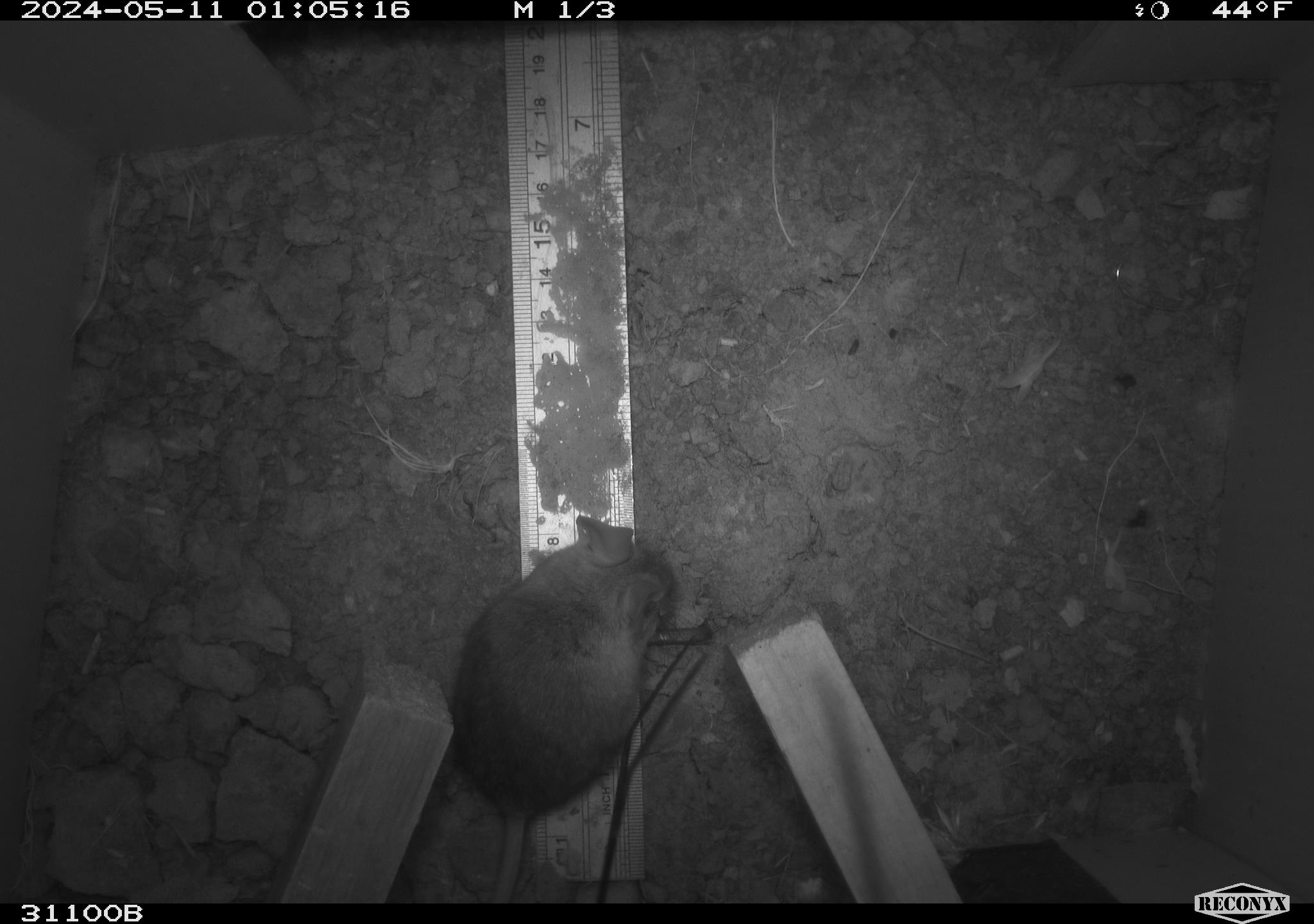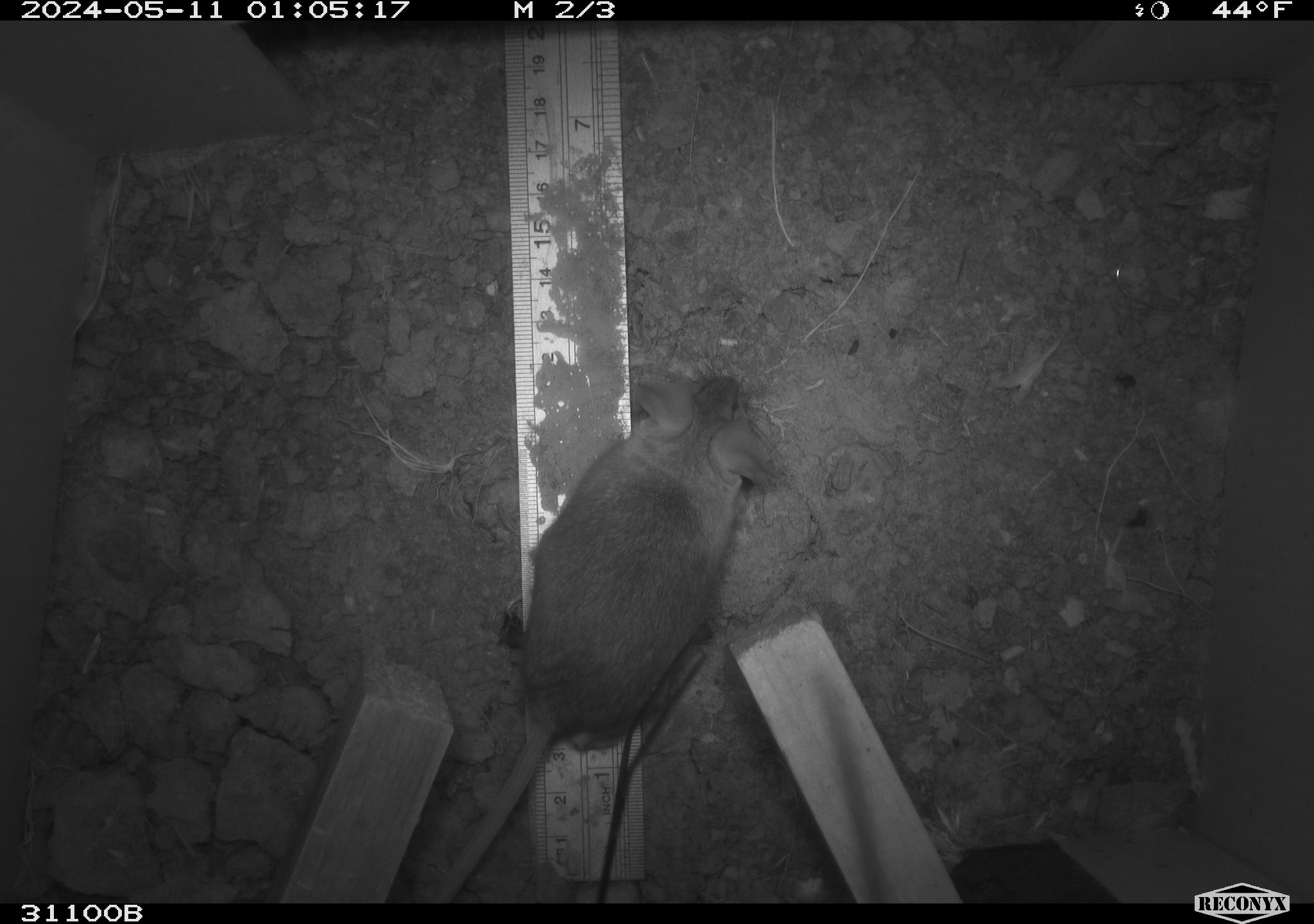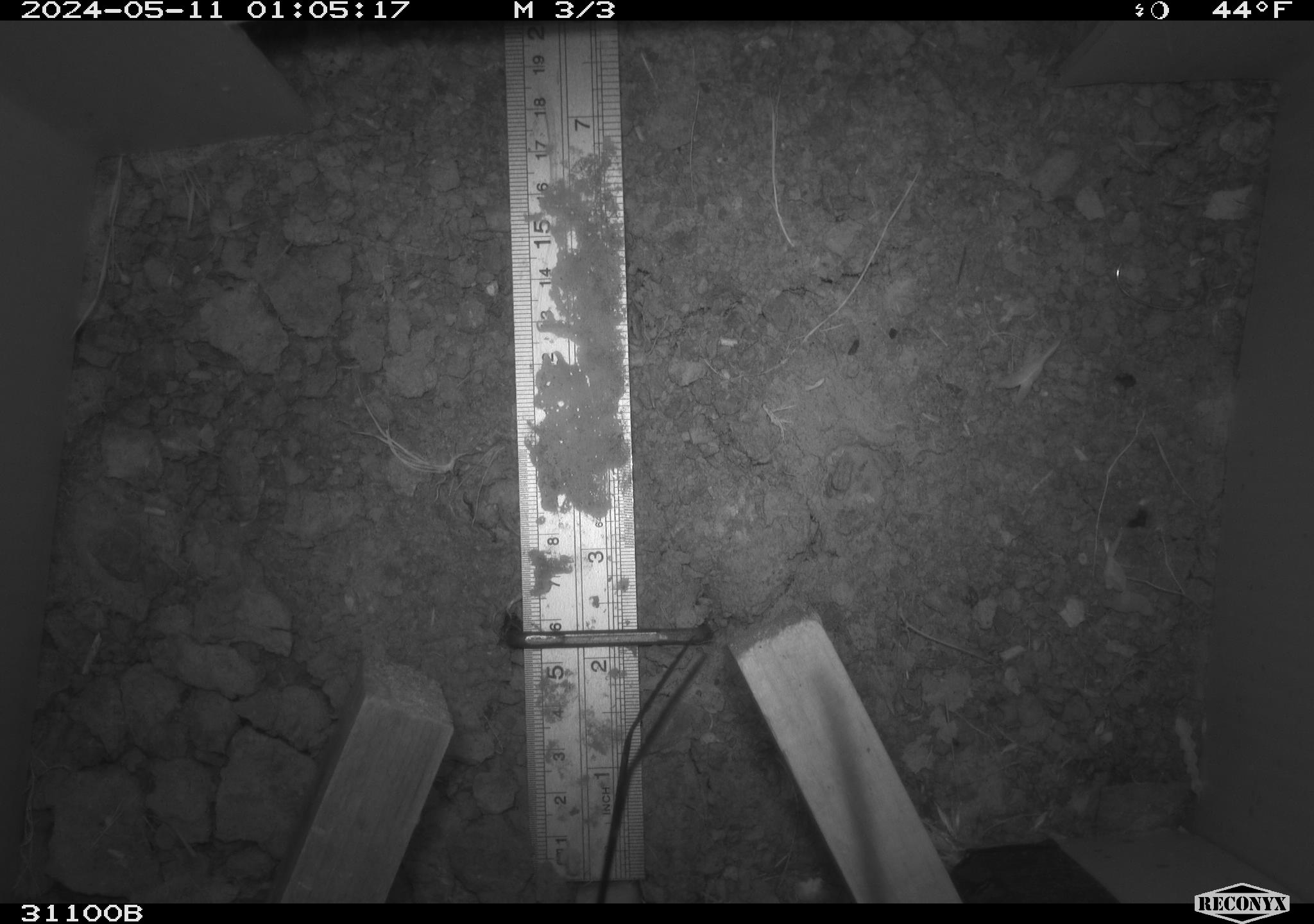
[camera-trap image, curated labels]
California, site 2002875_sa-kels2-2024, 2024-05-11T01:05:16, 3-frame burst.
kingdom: Animalia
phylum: Chordata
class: Mammalia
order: Rodentia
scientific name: Rodentia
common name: rodent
Rodent (Rodentia).